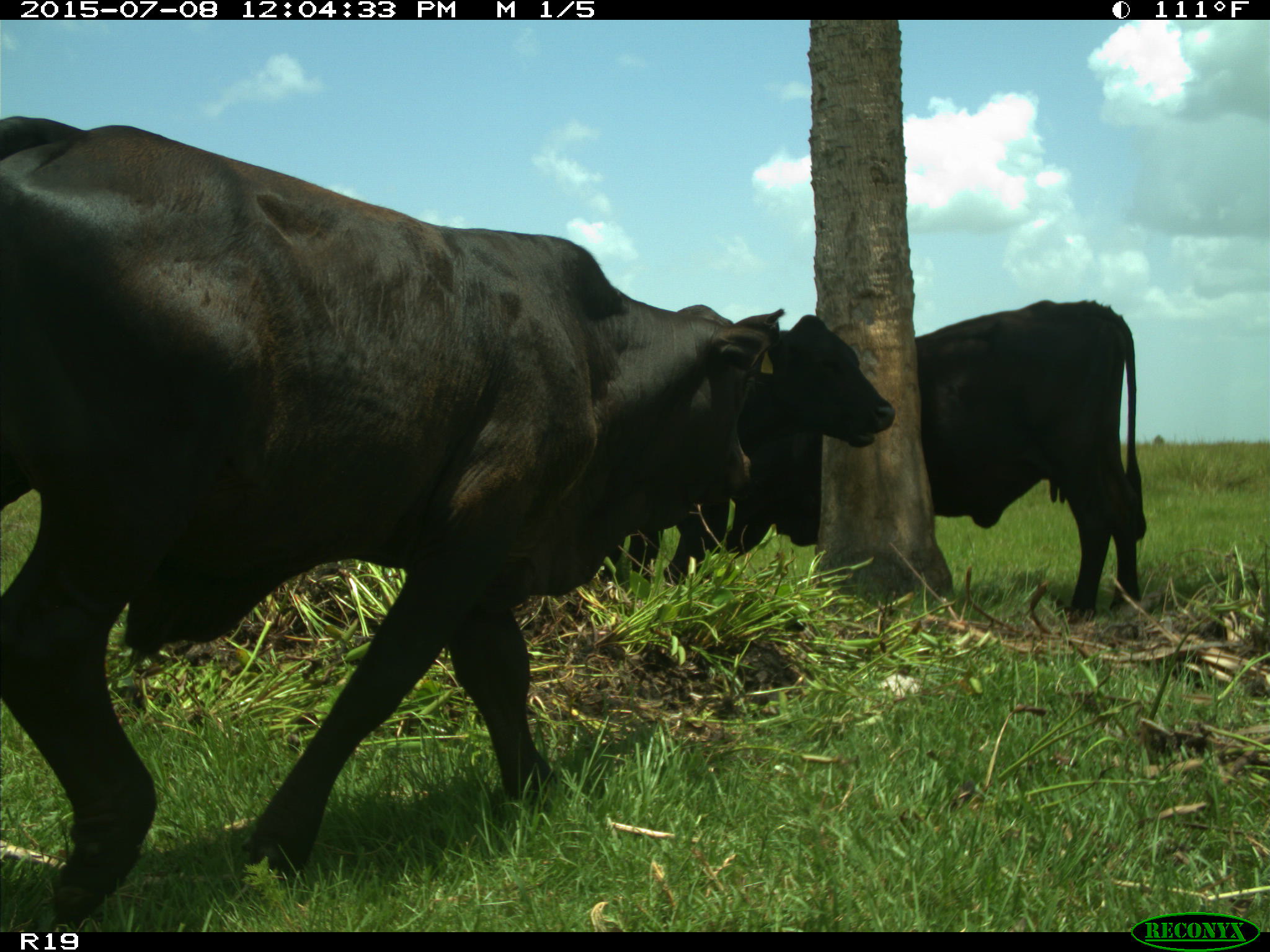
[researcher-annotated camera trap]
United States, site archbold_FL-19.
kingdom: Animalia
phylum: Chordata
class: Mammalia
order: Artiodactyla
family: Bovidae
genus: Bos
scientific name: Bos taurus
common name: domestic cow